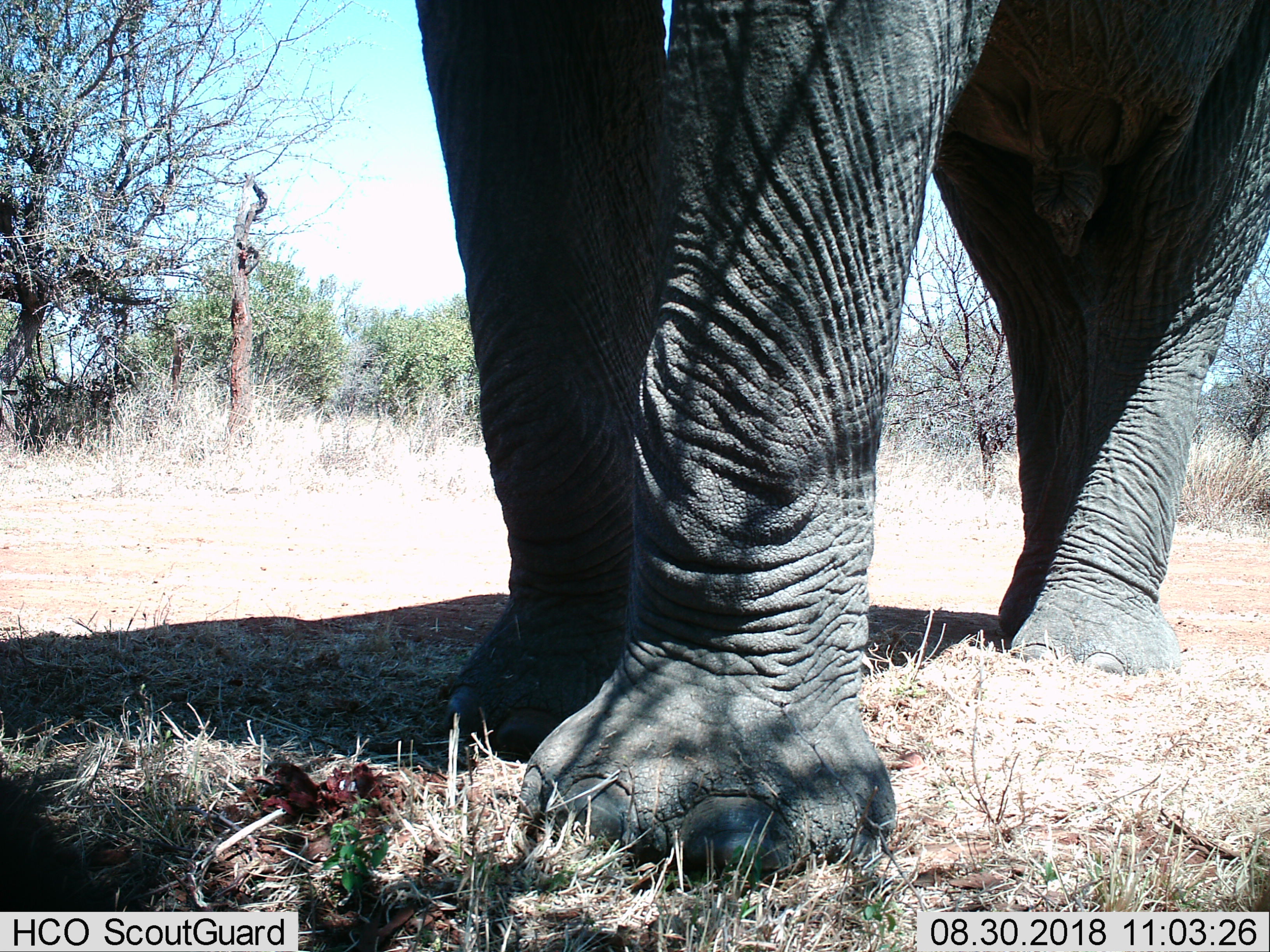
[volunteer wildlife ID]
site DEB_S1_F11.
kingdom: Animalia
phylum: Chordata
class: Mammalia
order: Proboscidea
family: Elephantidae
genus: Loxodonta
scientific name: Loxodonta africana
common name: african bush elephant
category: elephant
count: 1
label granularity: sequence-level